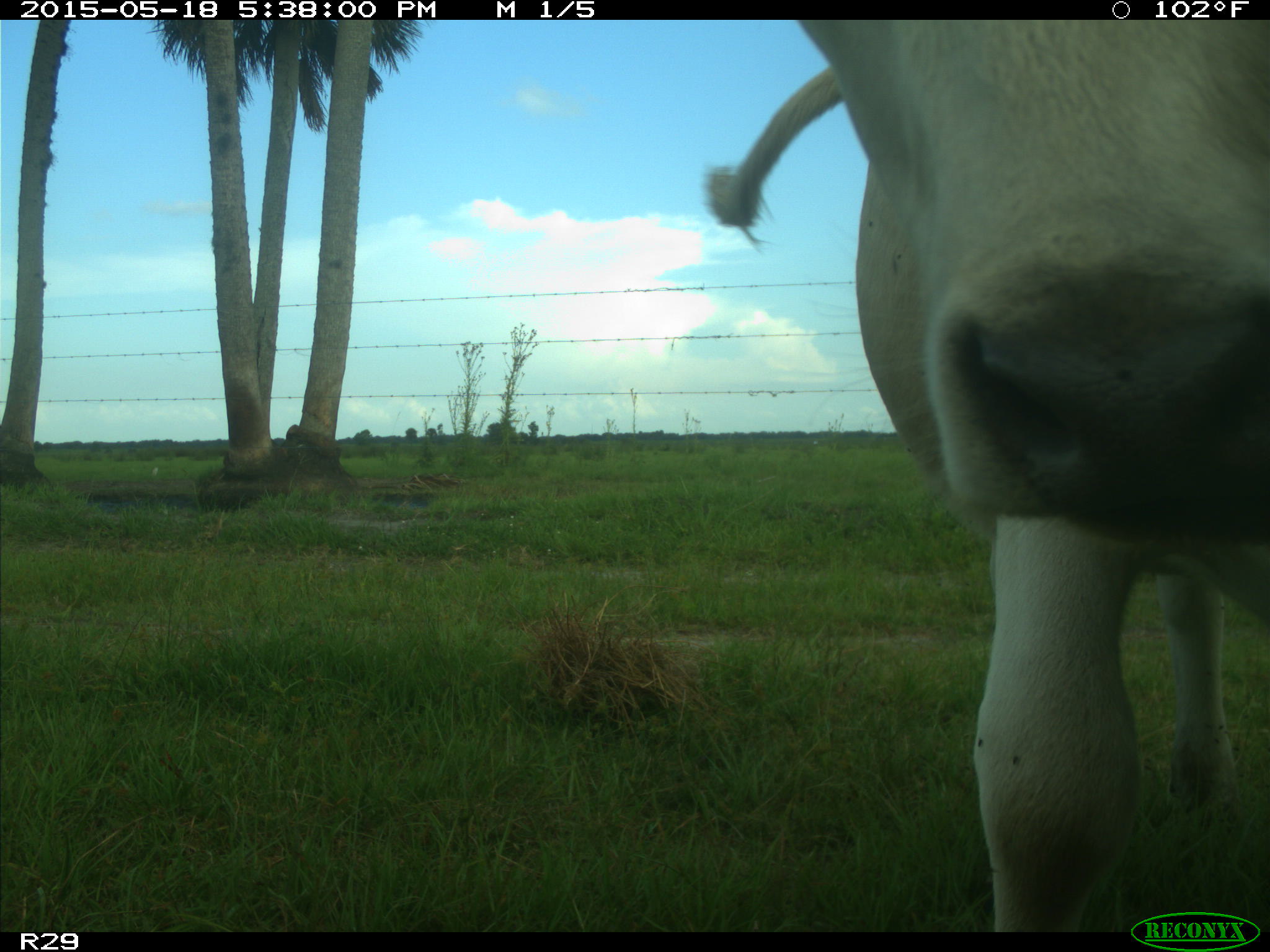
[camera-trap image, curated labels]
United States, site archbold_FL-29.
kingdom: Animalia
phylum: Chordata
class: Mammalia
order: Artiodactyla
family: Bovidae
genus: Bos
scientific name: Bos taurus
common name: domestic cow